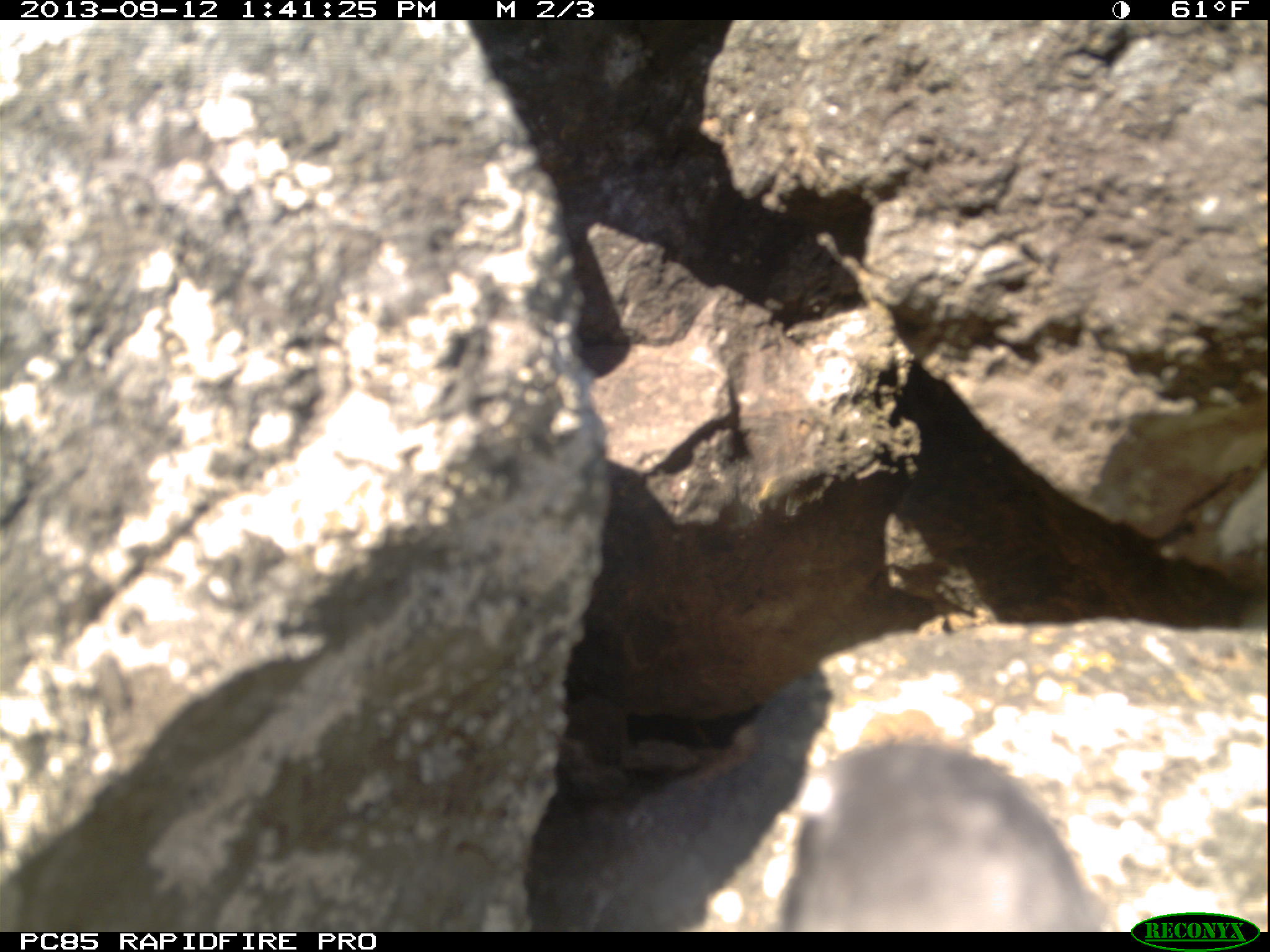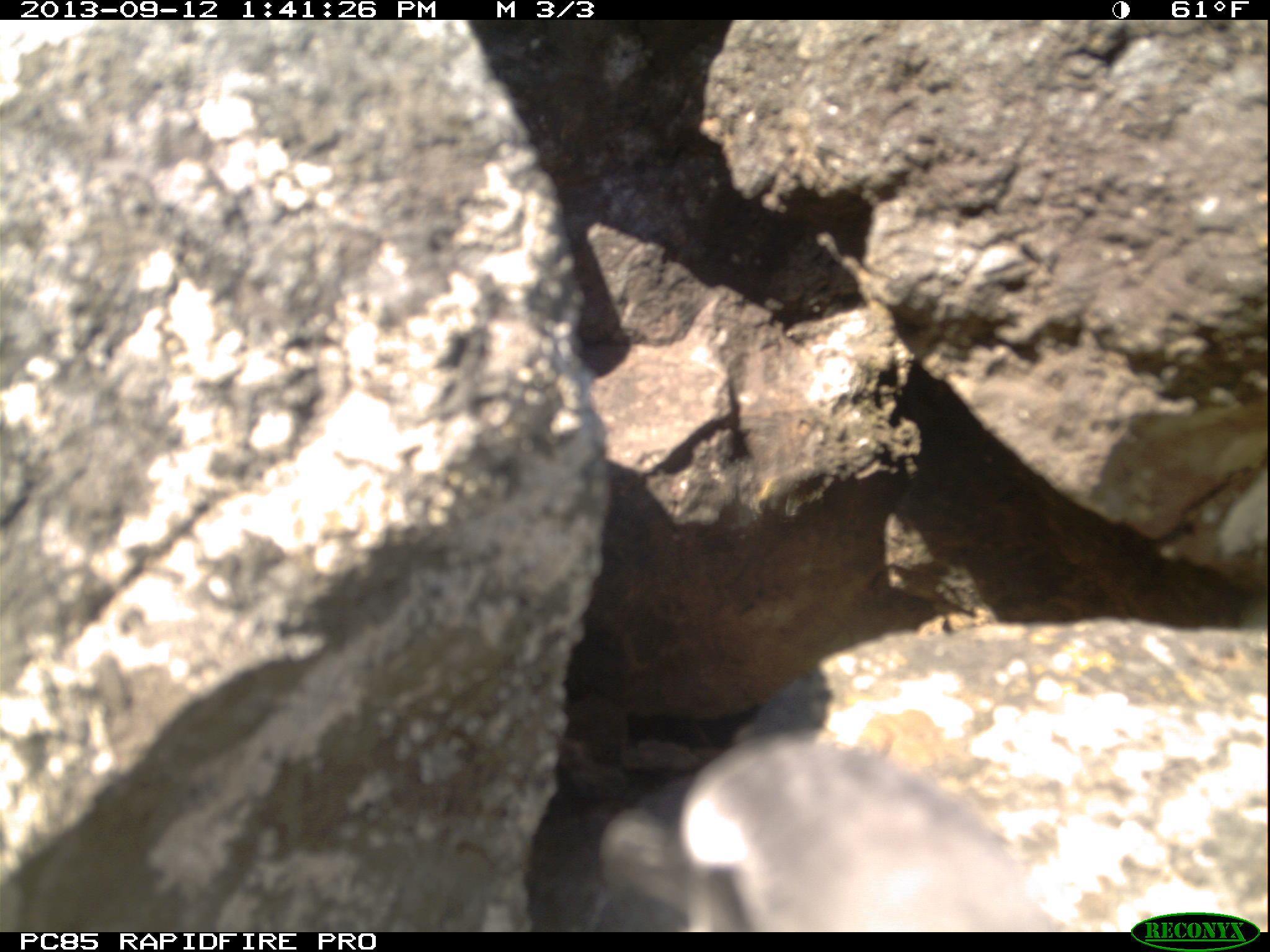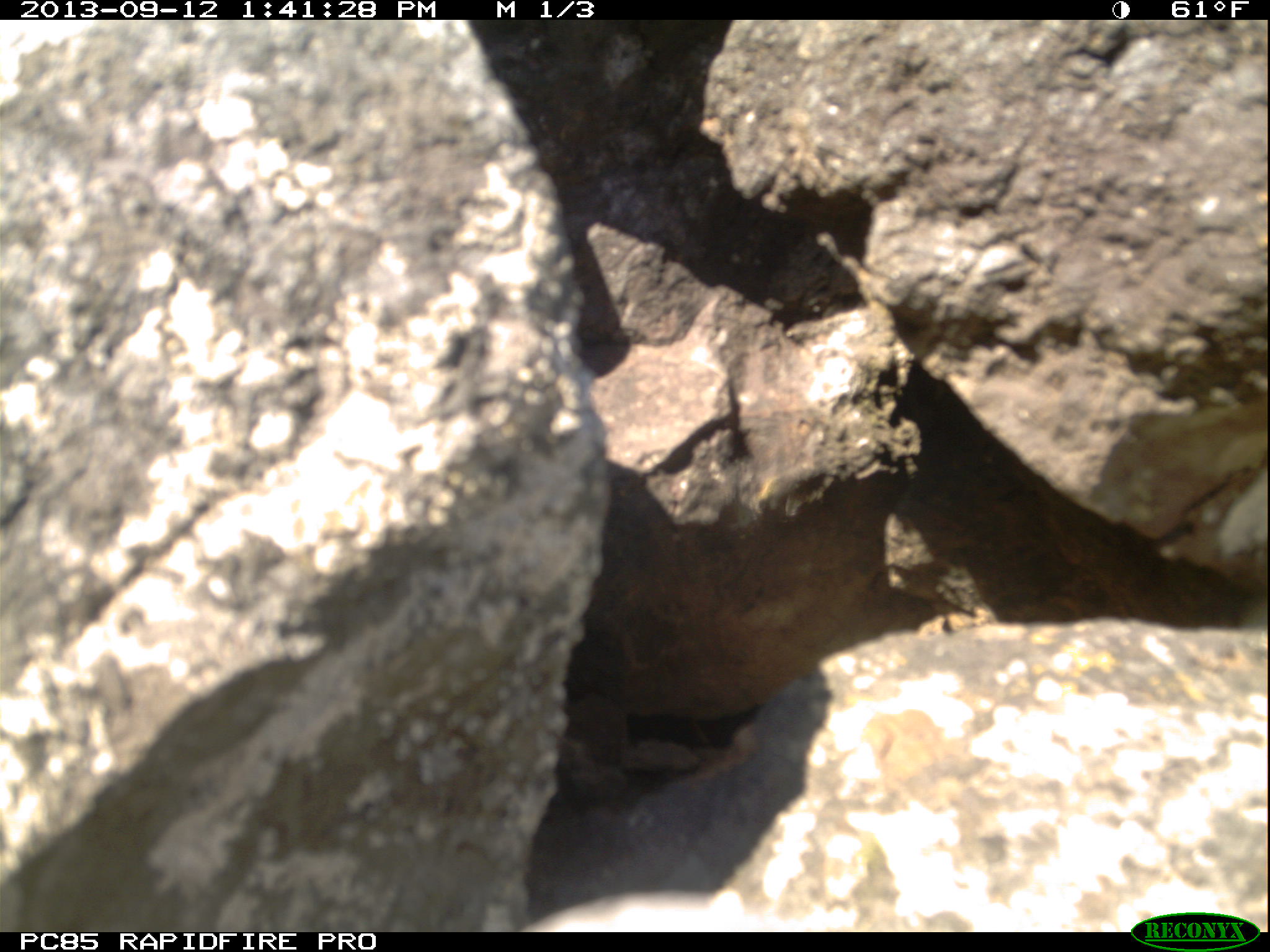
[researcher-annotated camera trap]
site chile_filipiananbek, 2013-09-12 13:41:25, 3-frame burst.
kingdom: Animalia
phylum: Chordata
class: Aves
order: Procellariiformes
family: Procellariidae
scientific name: Procellariidae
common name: petrel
Petrel (Procellariidae).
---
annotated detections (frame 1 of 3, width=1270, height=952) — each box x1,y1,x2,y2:
petrel: 770,741,1110,932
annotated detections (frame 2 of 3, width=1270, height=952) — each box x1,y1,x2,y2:
petrel: 572,716,1074,931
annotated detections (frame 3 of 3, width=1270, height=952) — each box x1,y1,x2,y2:
petrel: 521,883,818,934